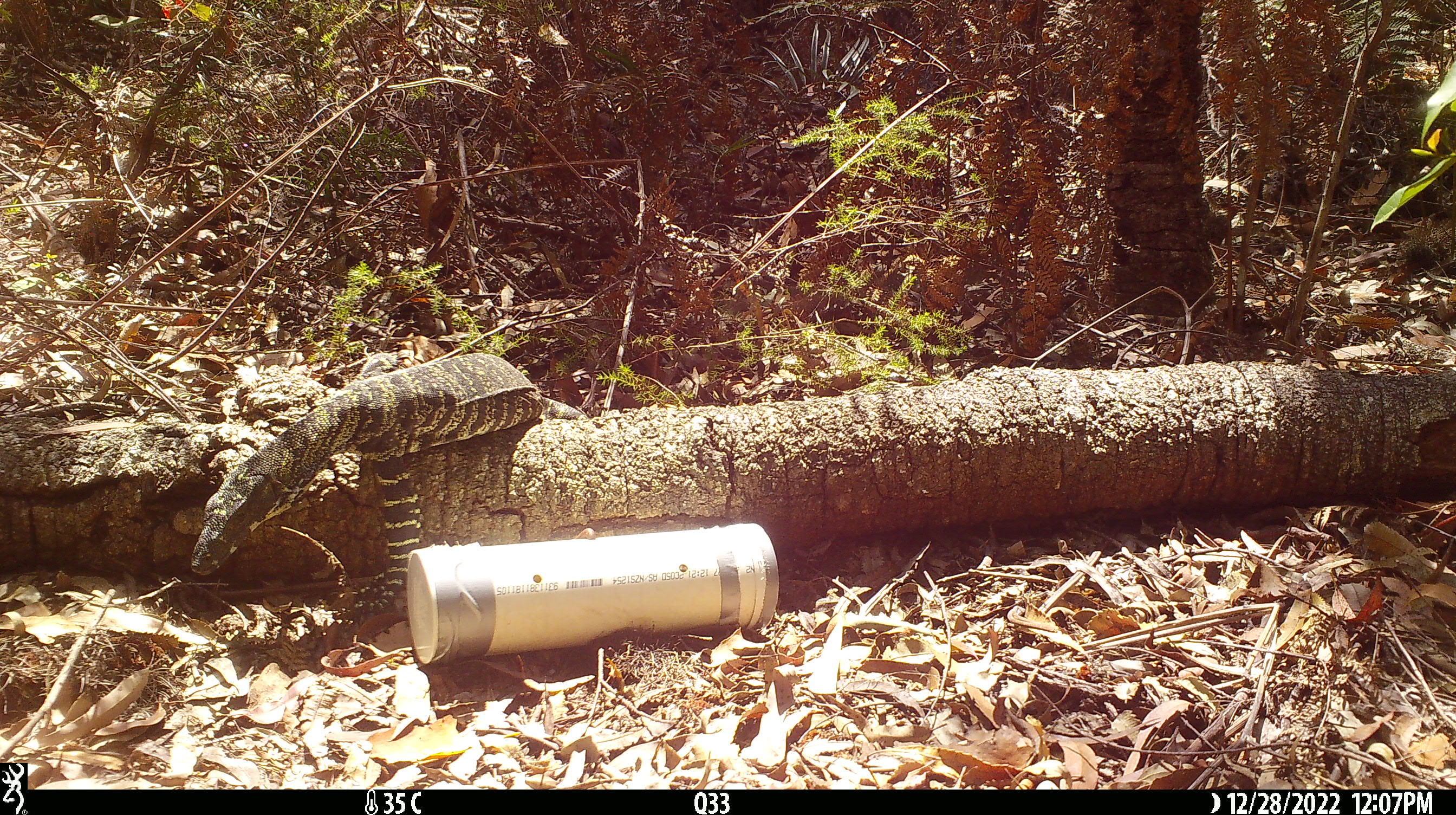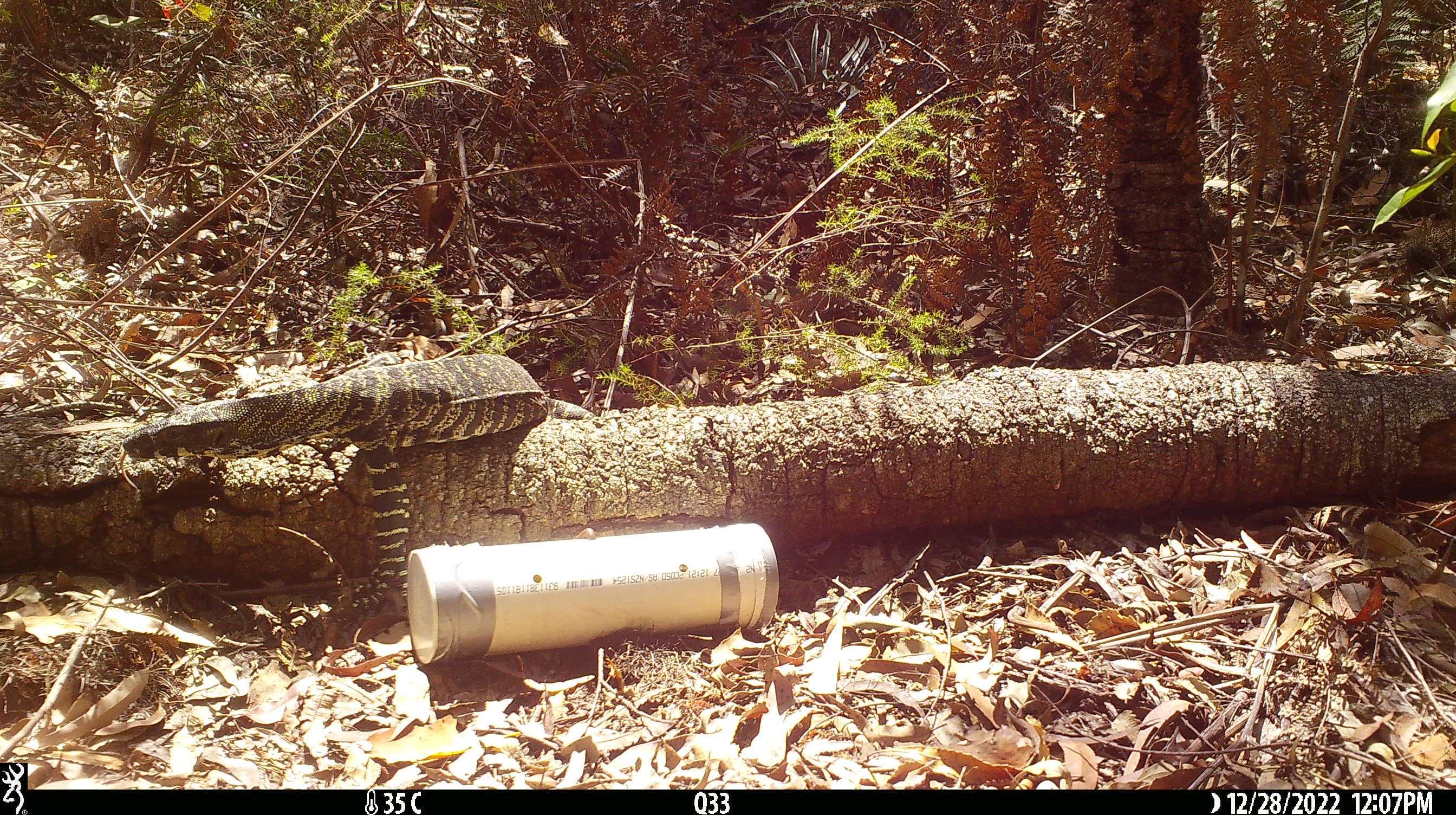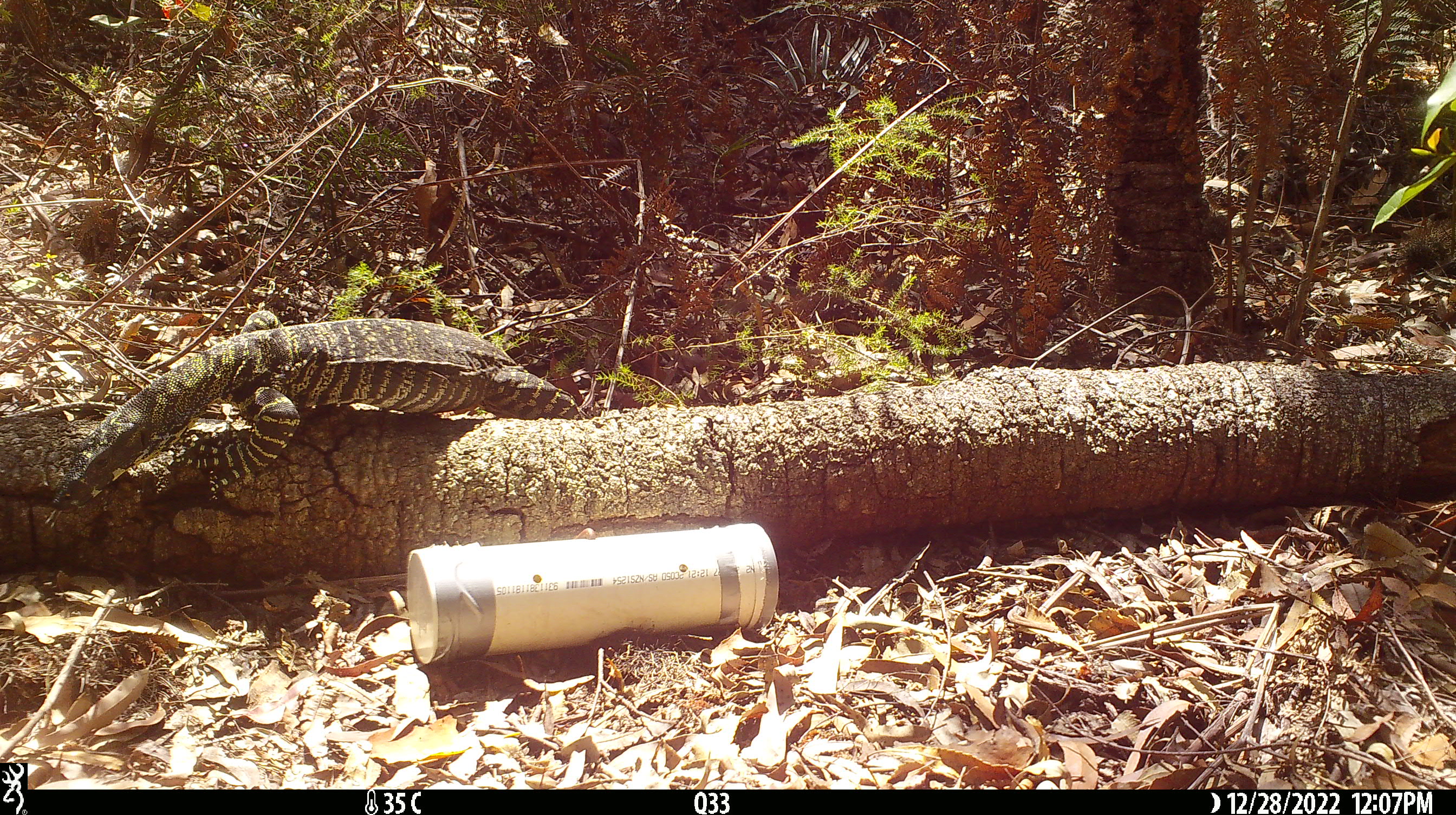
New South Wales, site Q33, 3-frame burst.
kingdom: Animalia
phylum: Chordata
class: Reptilia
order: Squamata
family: Varanidae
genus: Varanus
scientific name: Varanus varius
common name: lace monitor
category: goanna